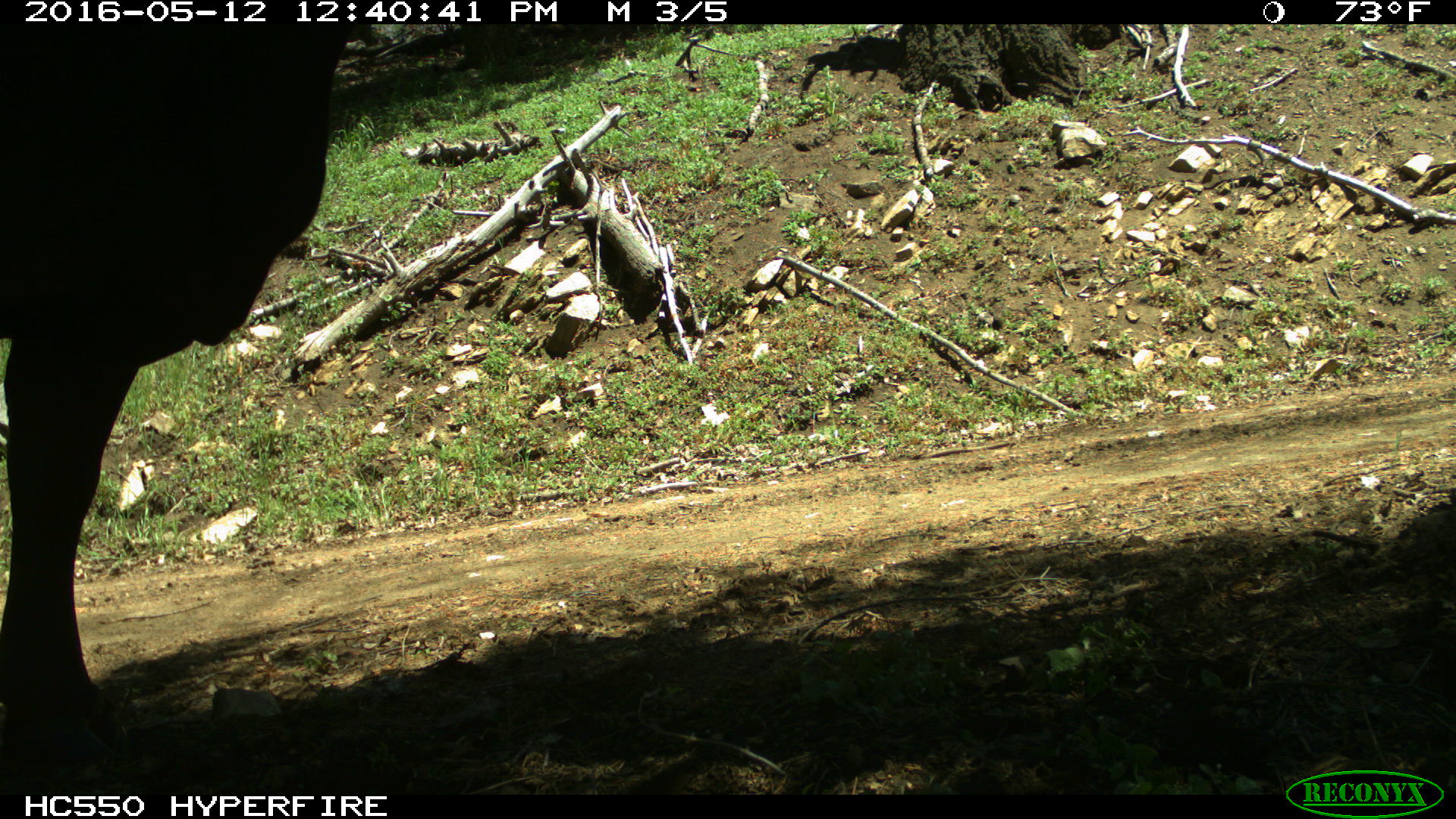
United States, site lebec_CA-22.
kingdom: Animalia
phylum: Chordata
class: Mammalia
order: Artiodactyla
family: Bovidae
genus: Bos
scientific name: Bos taurus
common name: domestic cow